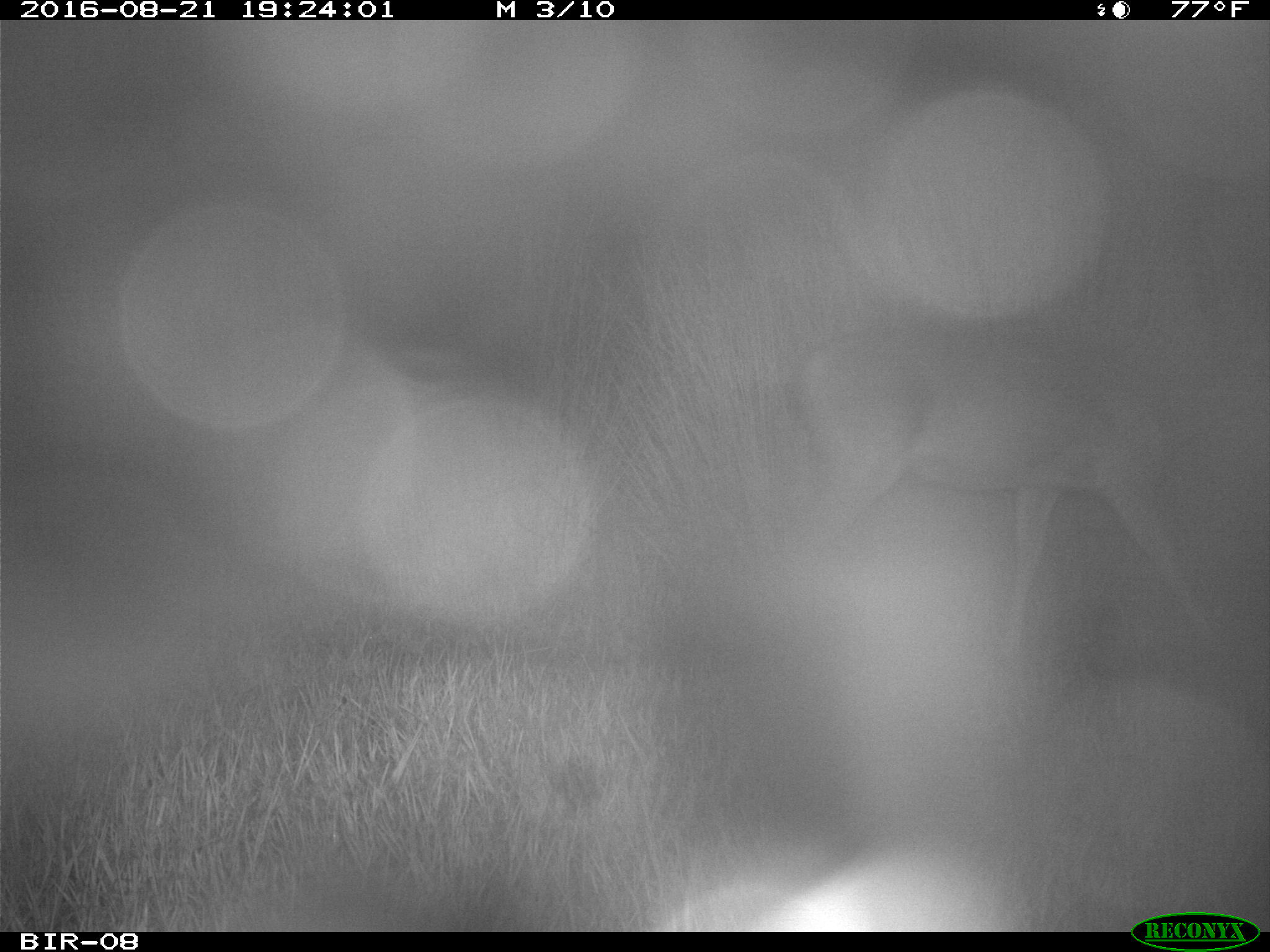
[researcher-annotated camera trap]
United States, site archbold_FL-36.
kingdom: Animalia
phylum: Chordata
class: Mammalia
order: Artiodactyla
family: Cervidae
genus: Odocoileus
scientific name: Odocoileus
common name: deer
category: unidentified deer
Unidentified deer (deer) (Odocoileus).